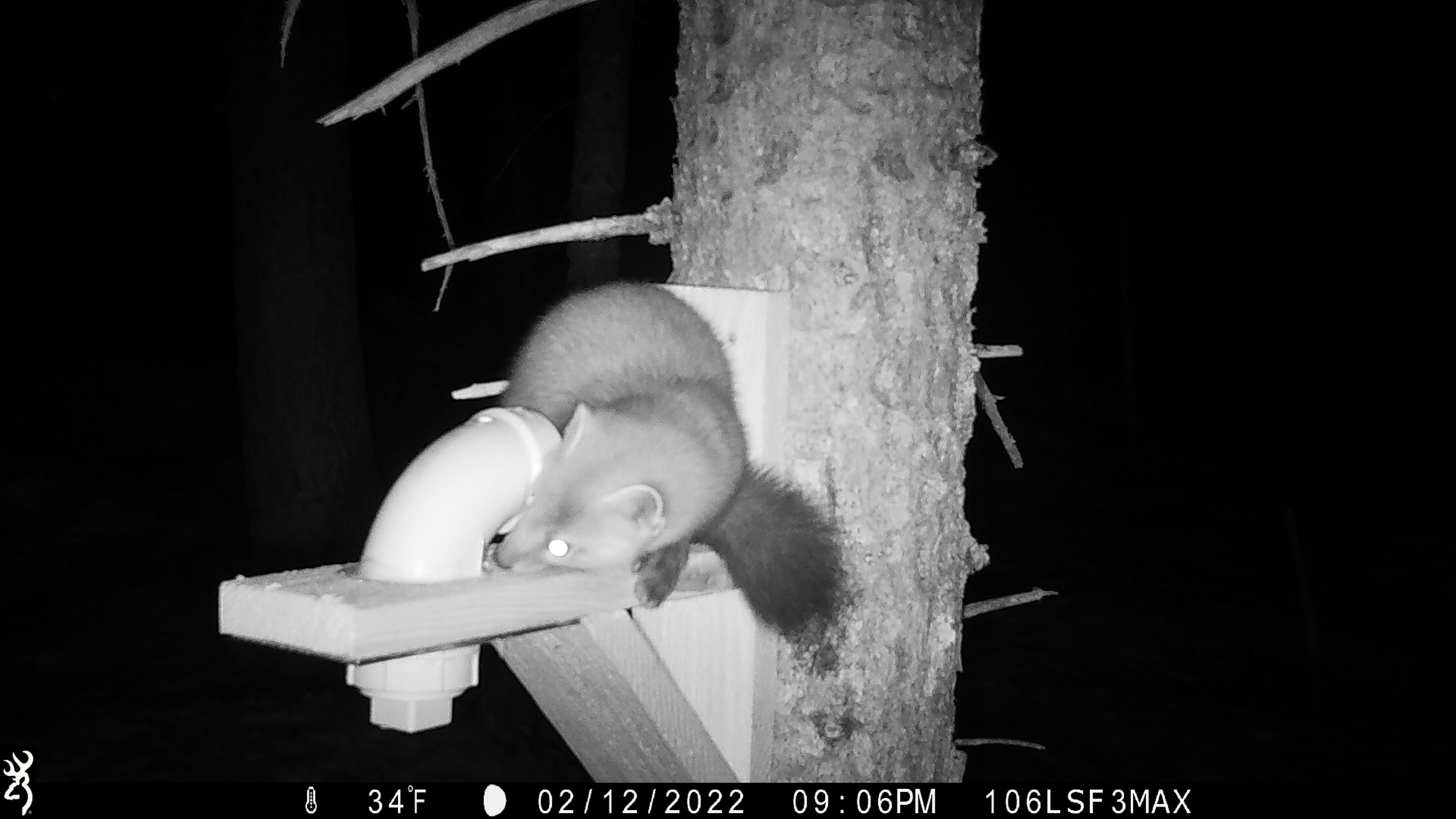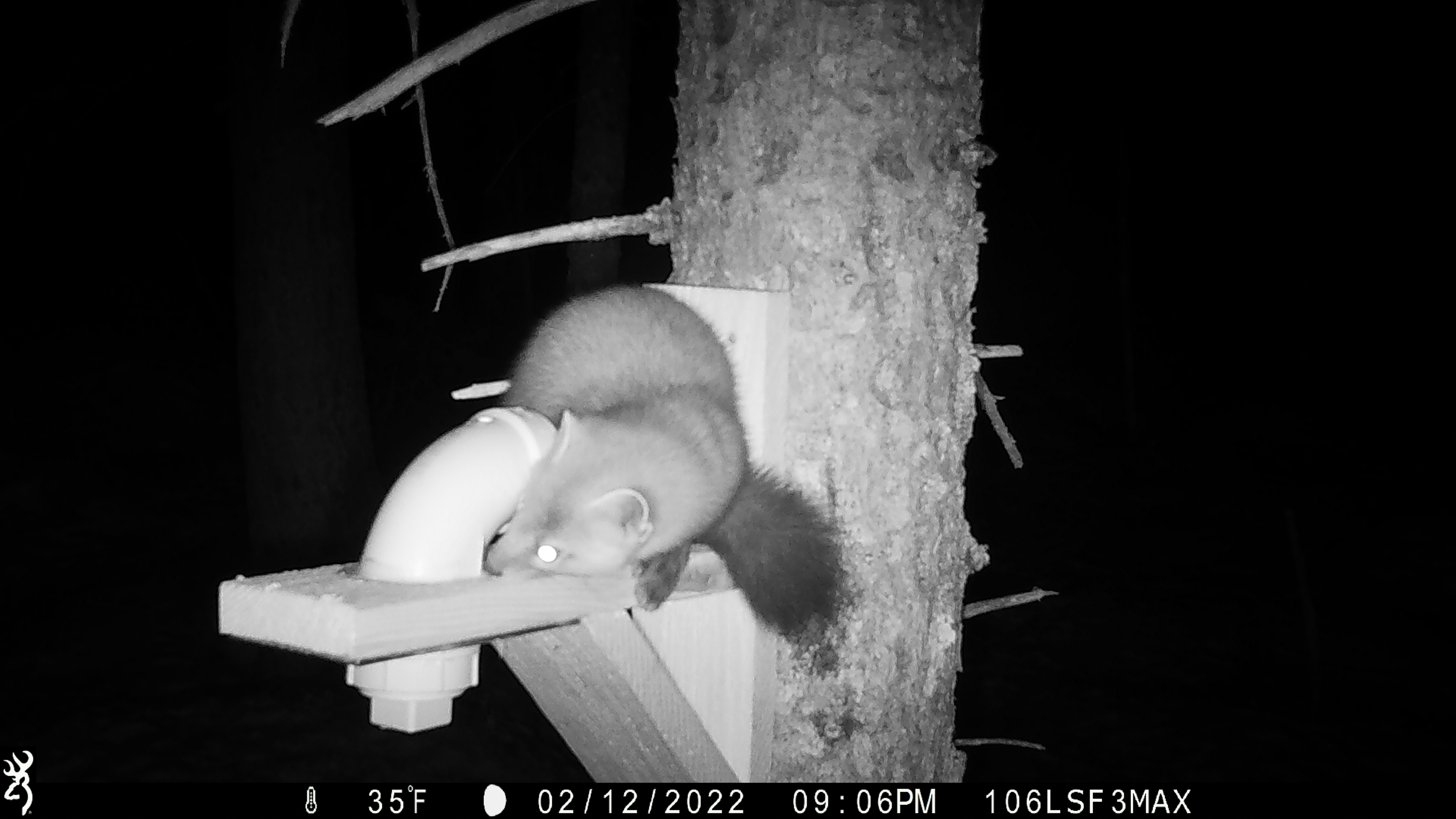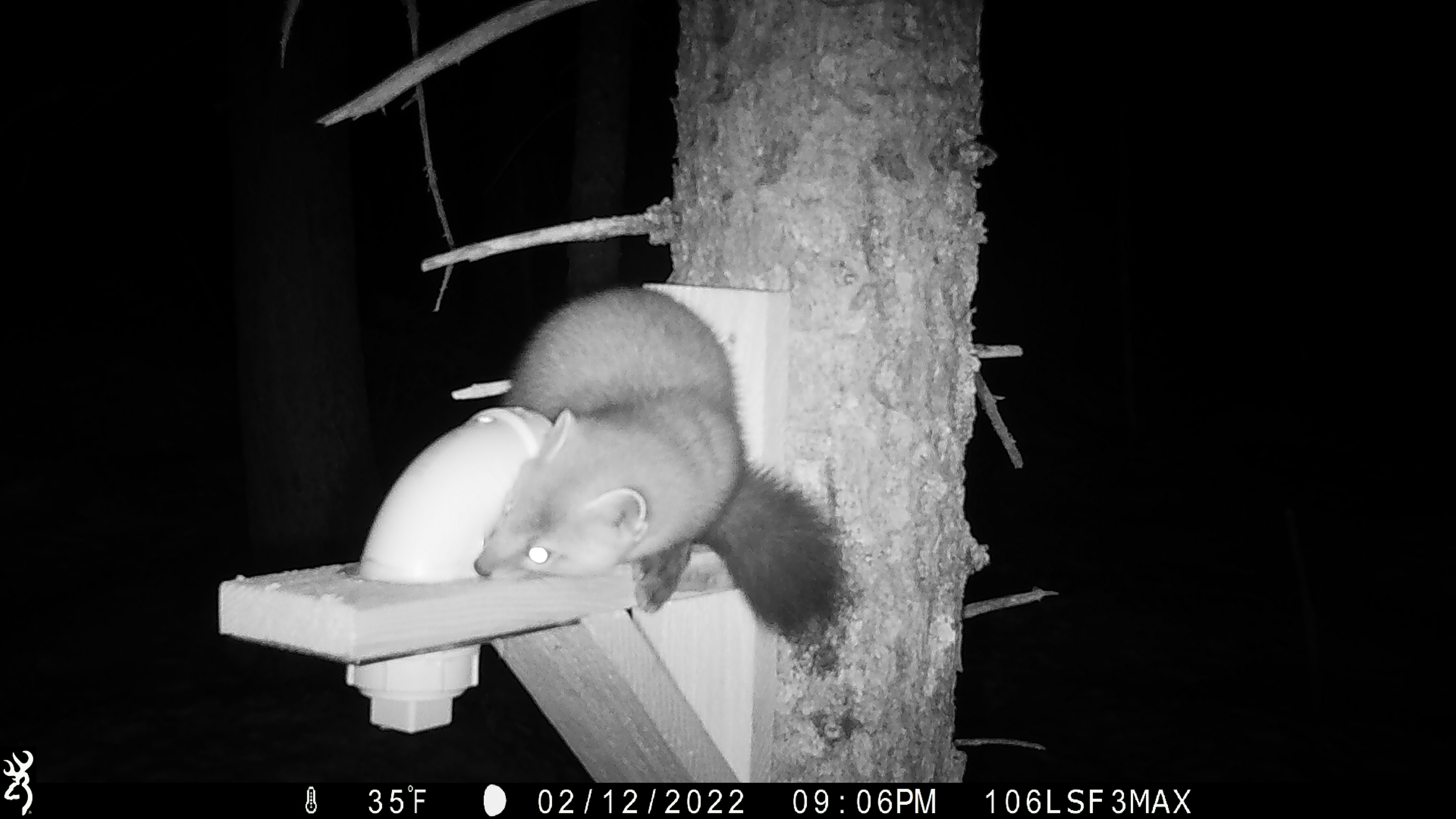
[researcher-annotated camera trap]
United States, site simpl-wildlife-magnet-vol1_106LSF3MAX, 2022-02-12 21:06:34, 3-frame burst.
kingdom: Animalia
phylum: Chordata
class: Mammalia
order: Carnivora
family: Mustelidae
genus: Martes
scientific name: Martes americana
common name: american marten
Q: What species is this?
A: American marten (Martes americana).